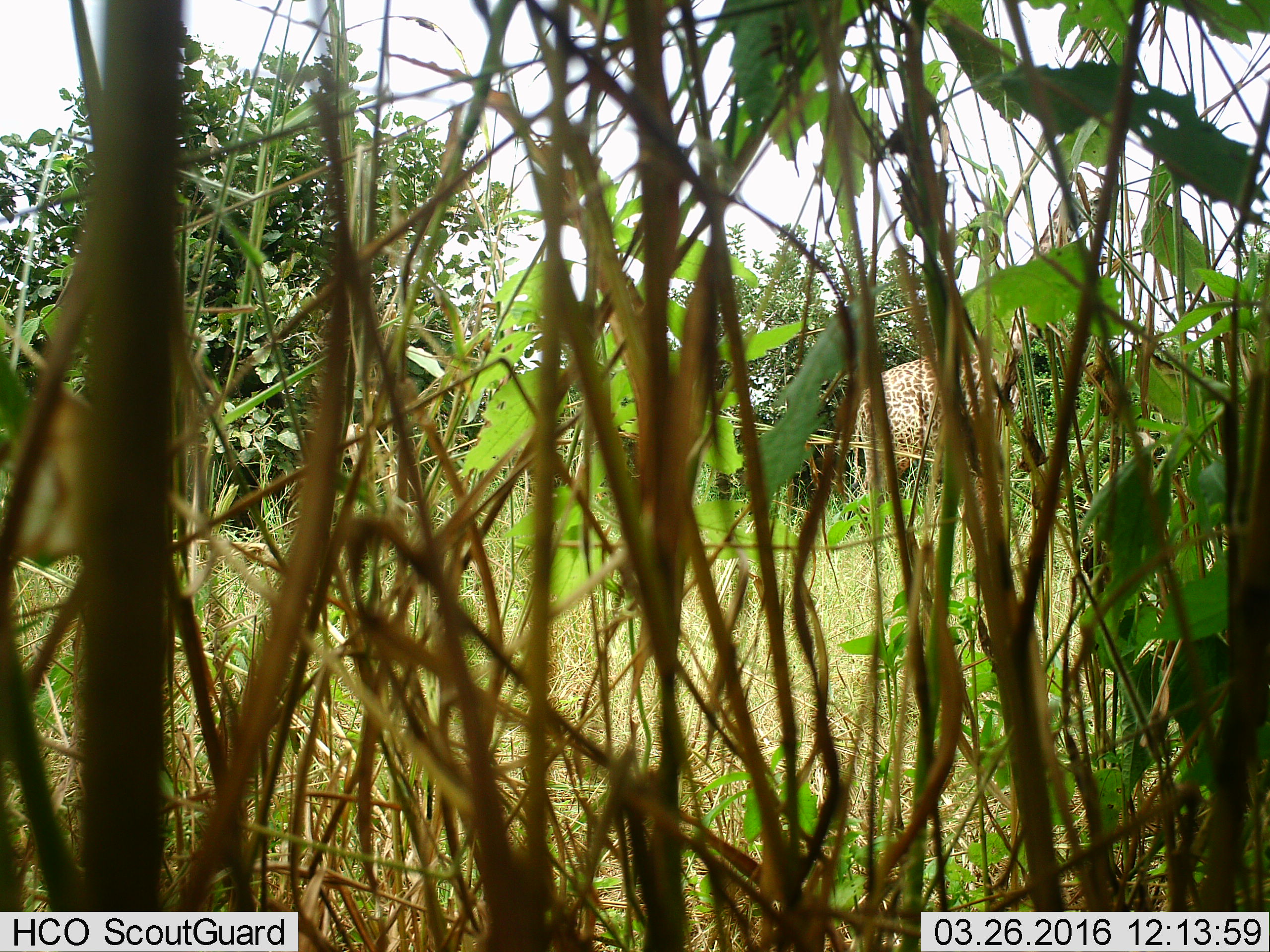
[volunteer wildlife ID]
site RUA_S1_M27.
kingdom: Animalia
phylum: Chordata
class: Mammalia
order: Artiodactyla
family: Giraffidae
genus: Giraffa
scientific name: Giraffa camelopardalis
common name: giraffe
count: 1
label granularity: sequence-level